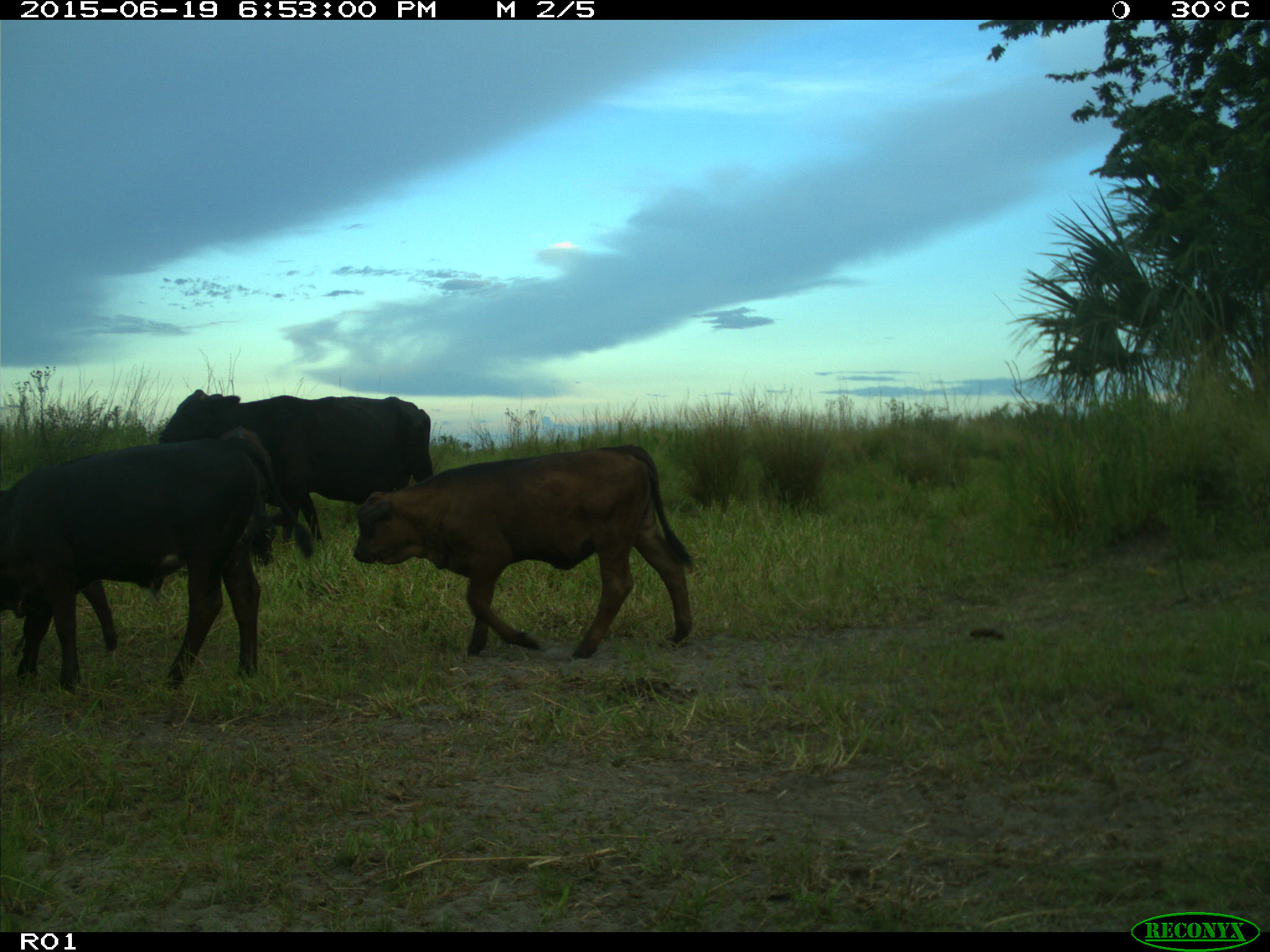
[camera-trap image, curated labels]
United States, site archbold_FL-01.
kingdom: Animalia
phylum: Chordata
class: Mammalia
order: Artiodactyla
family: Bovidae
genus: Bos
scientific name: Bos taurus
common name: domestic cow